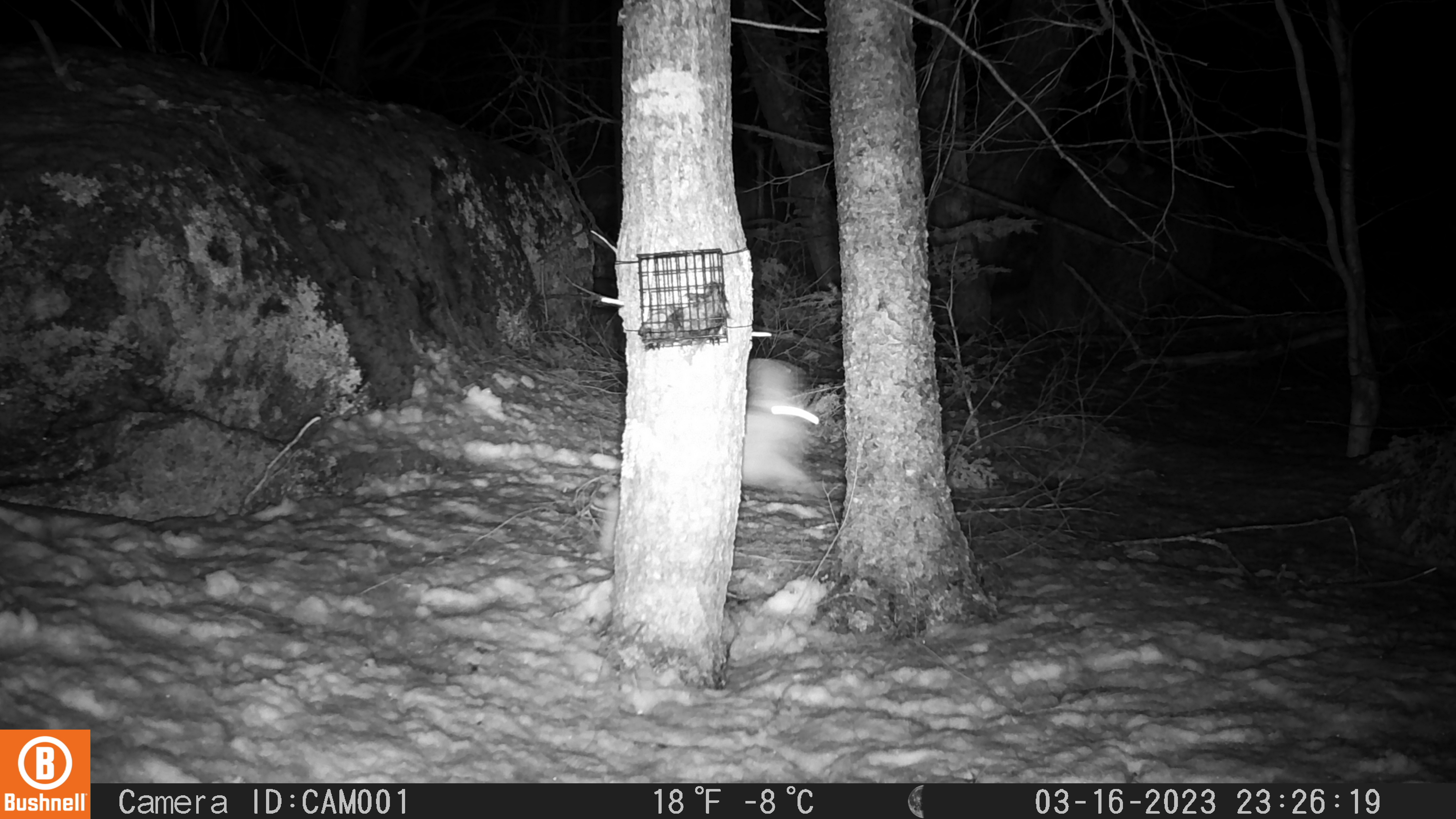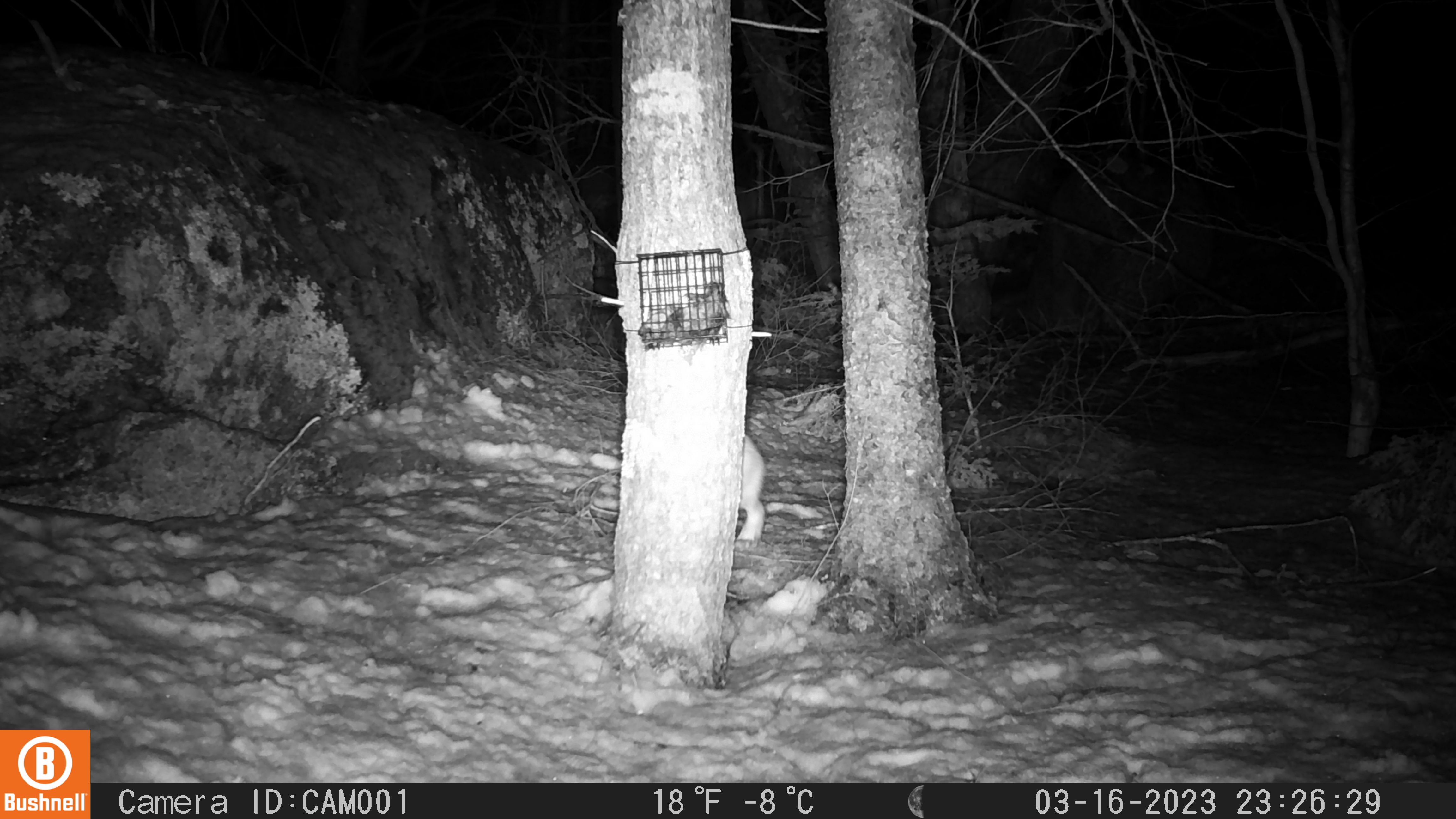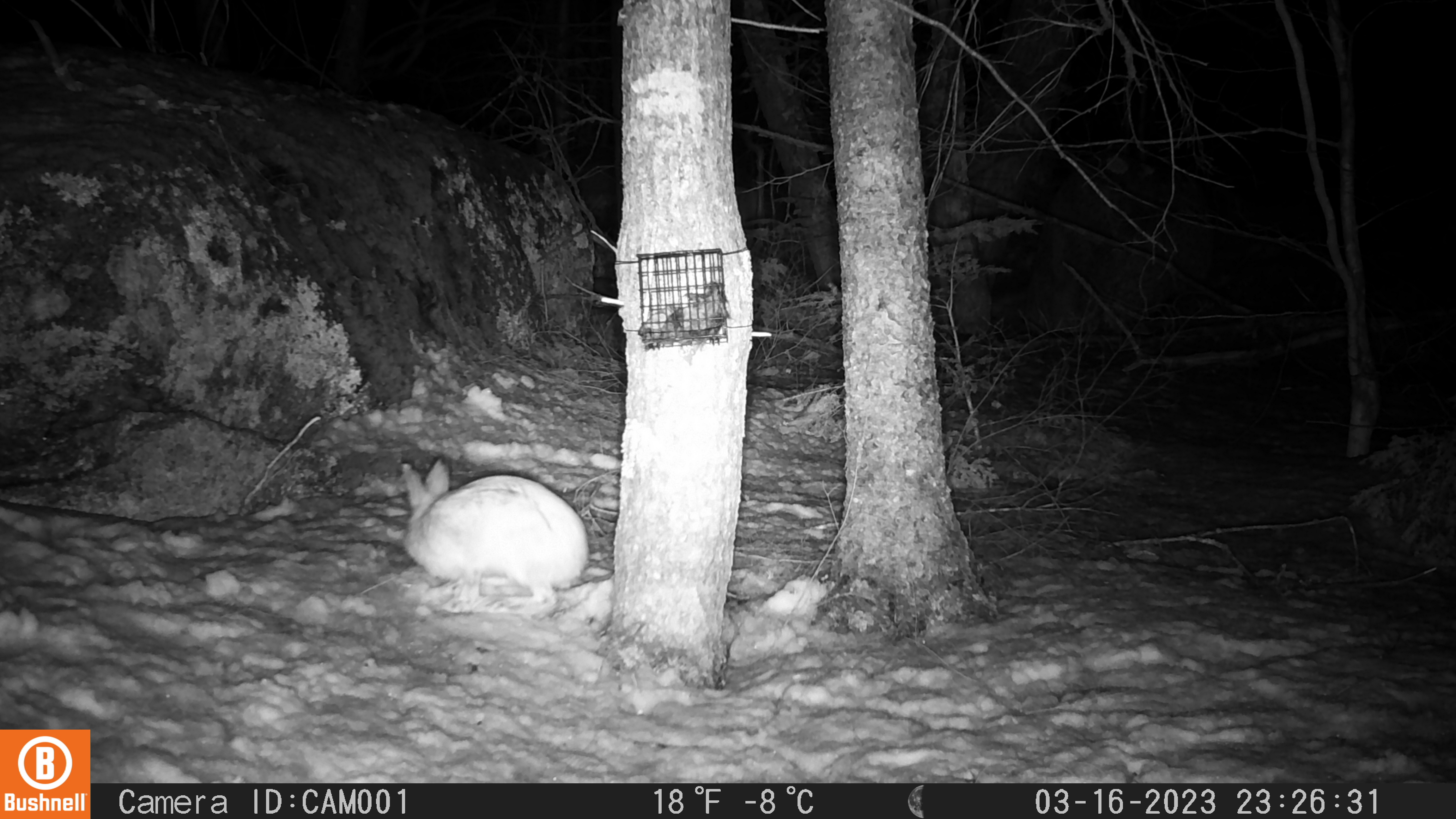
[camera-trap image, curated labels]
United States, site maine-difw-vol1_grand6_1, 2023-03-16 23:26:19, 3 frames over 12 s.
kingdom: Animalia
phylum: Chordata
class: Mammalia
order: Lagomorpha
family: Leporidae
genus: Lepus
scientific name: Lepus americanus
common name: snowshoe hare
Snowshoe hare (Lepus americanus).